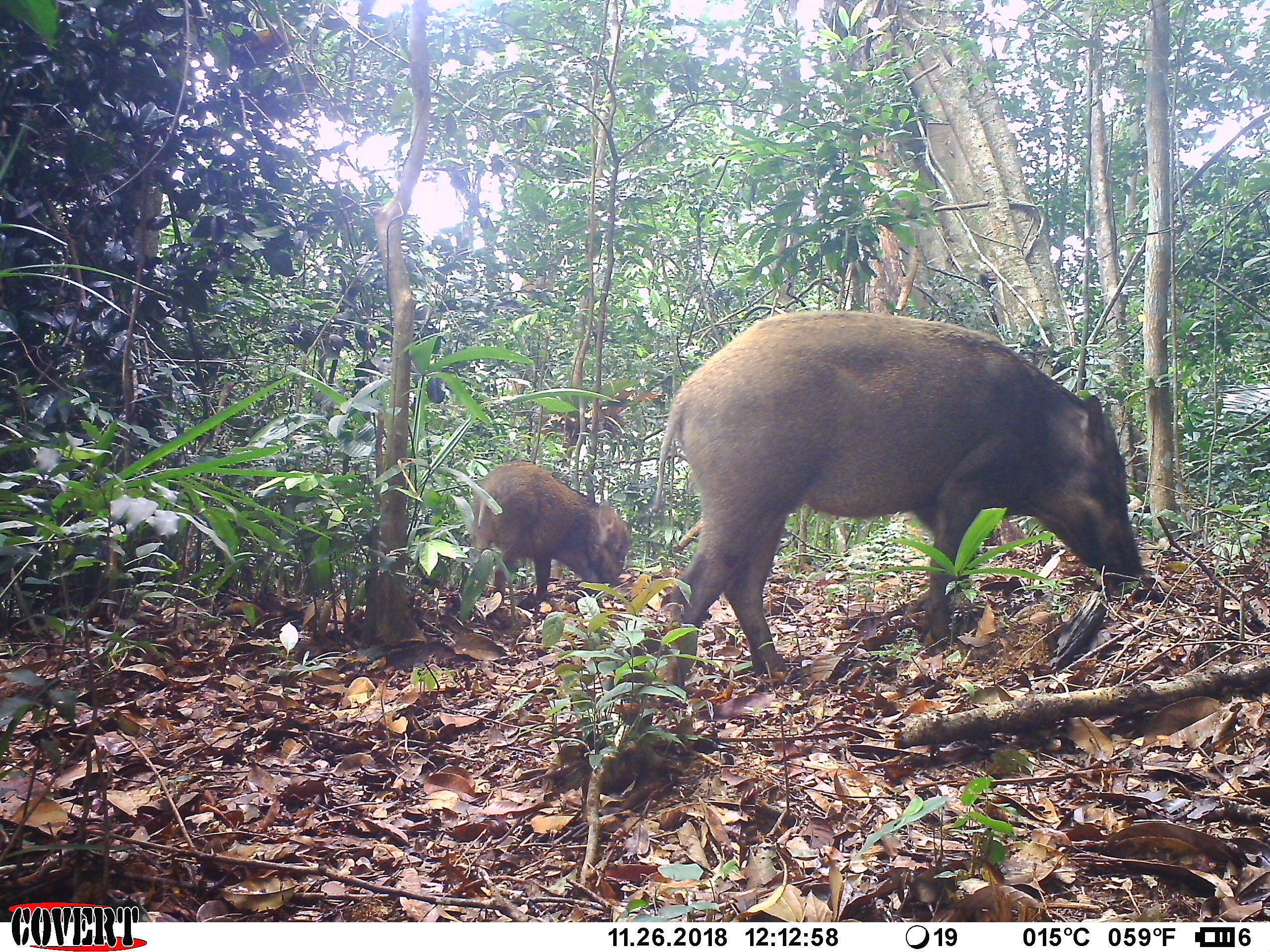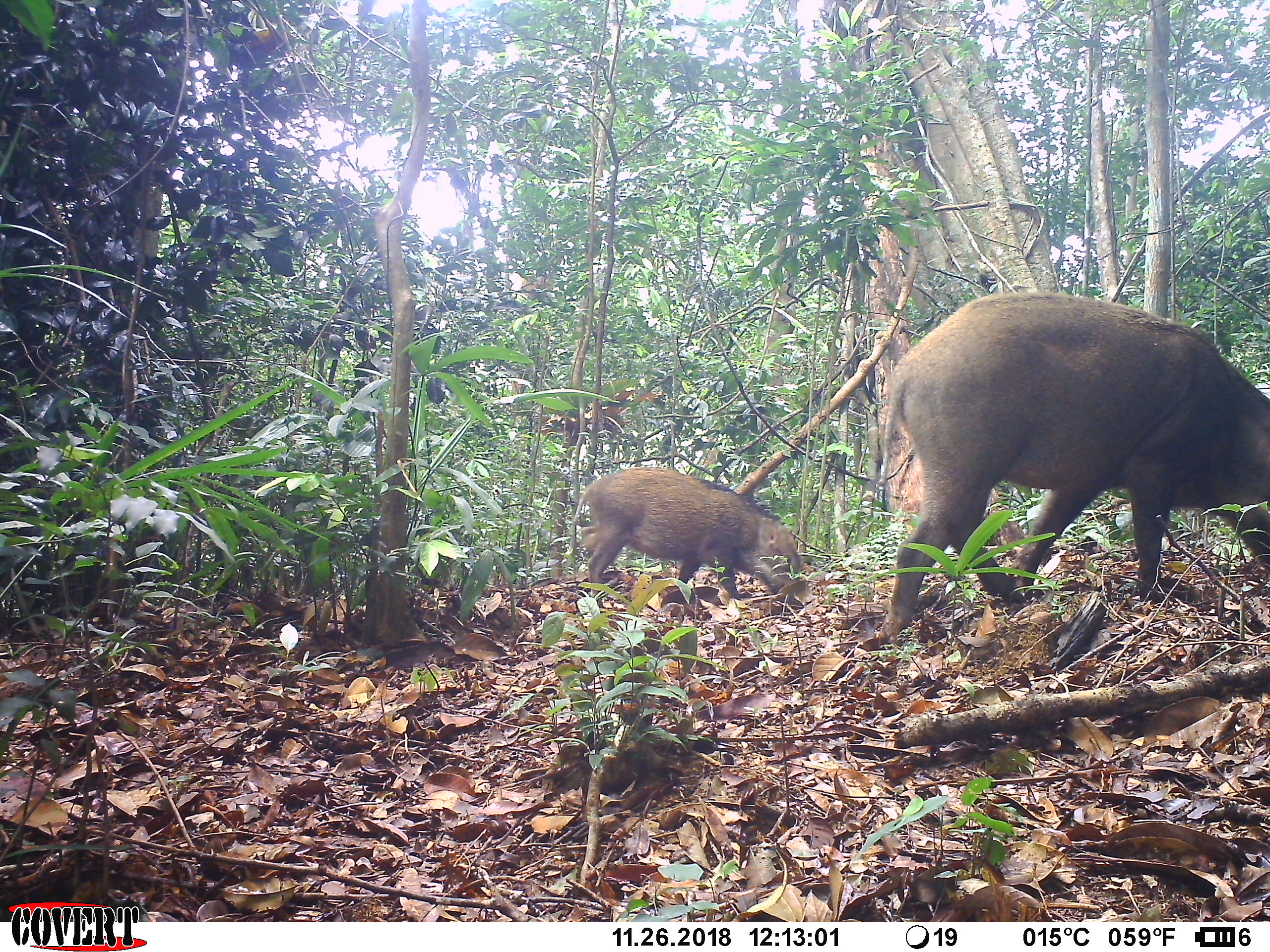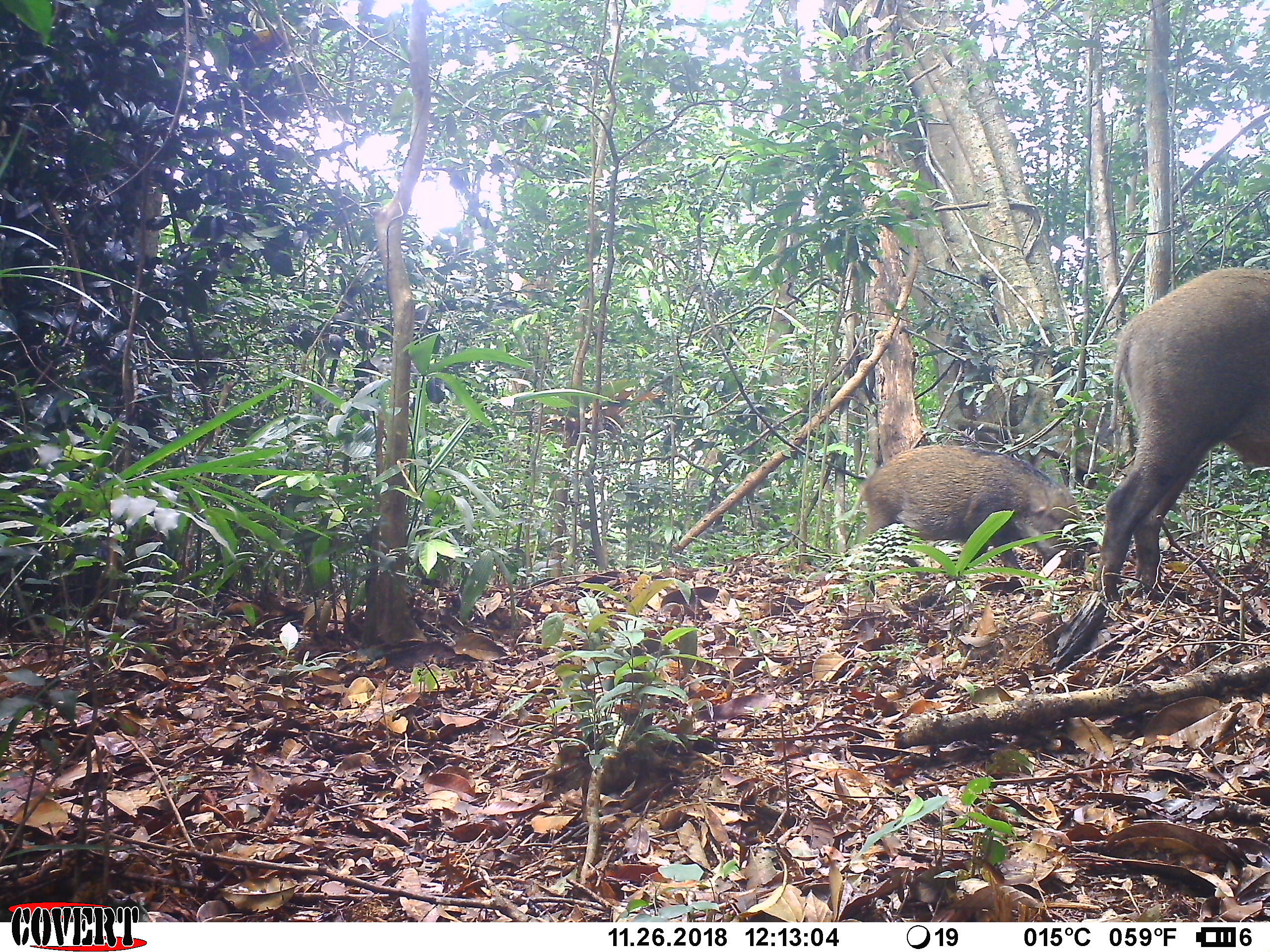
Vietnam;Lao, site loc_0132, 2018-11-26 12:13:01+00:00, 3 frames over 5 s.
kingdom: Animalia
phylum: Chordata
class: Mammalia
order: Artiodactyla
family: Suidae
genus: Sus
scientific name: Sus scrofa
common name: eurasian wild pig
Eurasian wild pig (Sus scrofa). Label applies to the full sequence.